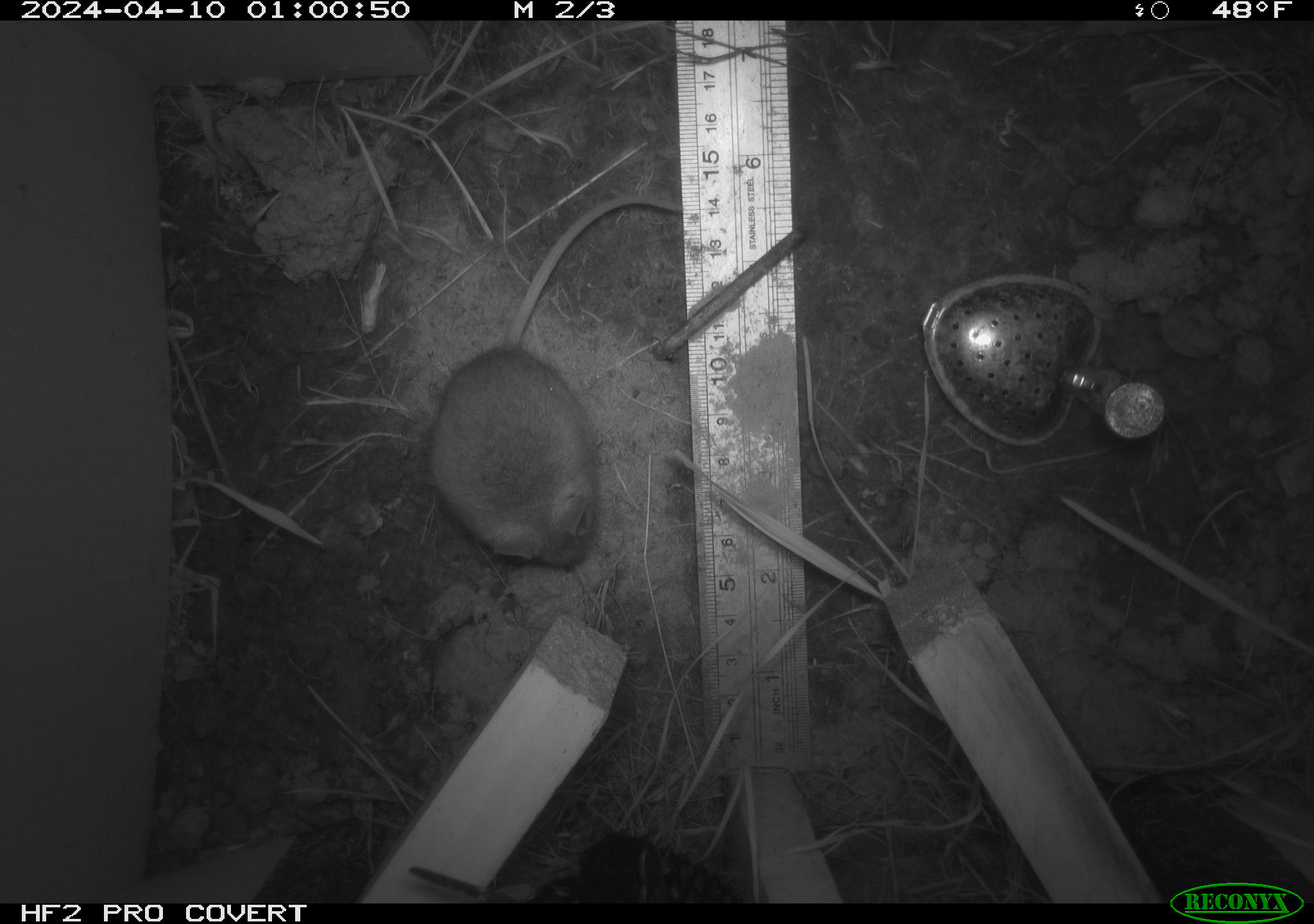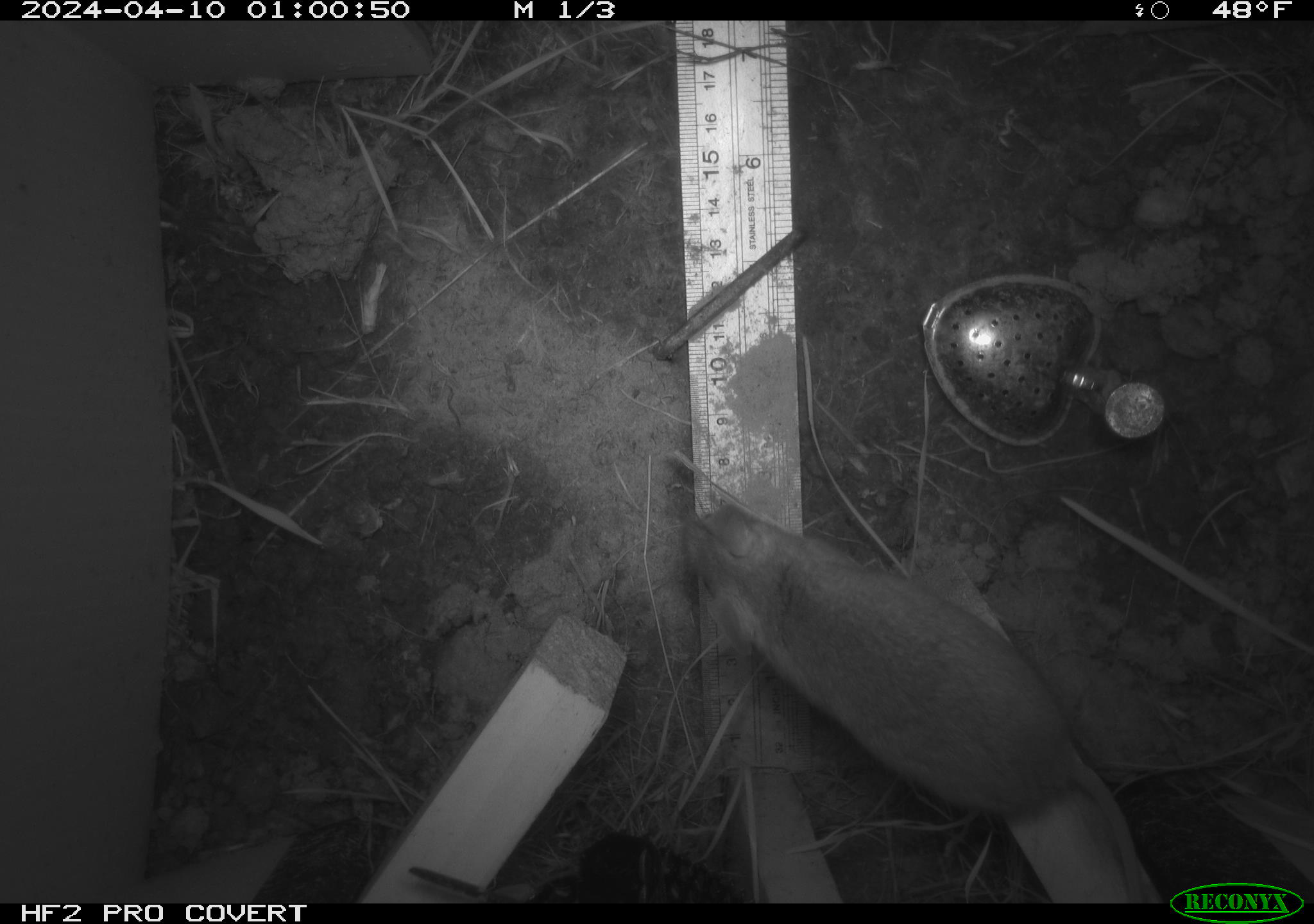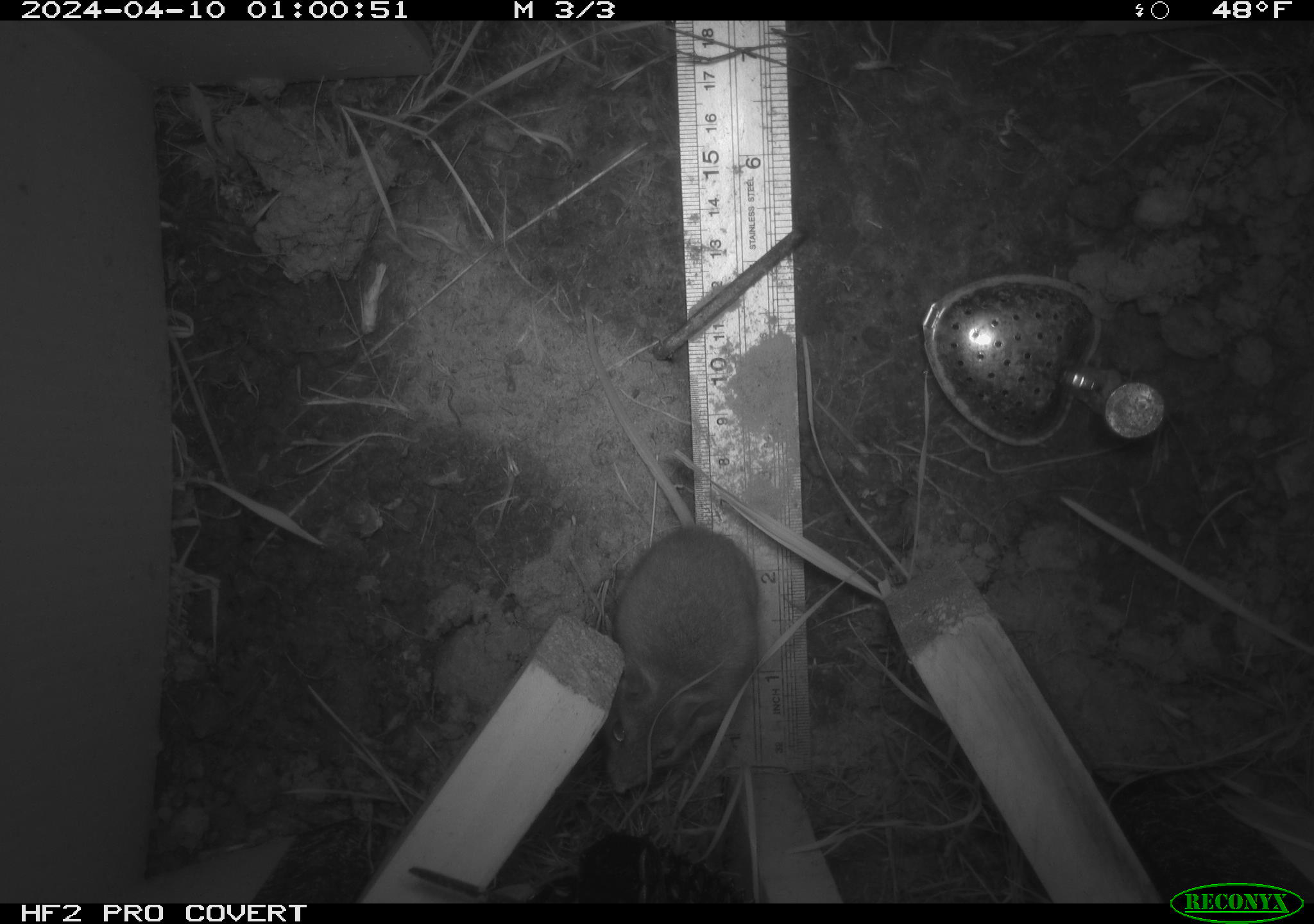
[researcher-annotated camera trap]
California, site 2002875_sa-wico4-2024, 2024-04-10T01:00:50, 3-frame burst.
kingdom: Animalia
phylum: Chordata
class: Mammalia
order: Rodentia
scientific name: Rodentia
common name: rodent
Rodent (Rodentia).